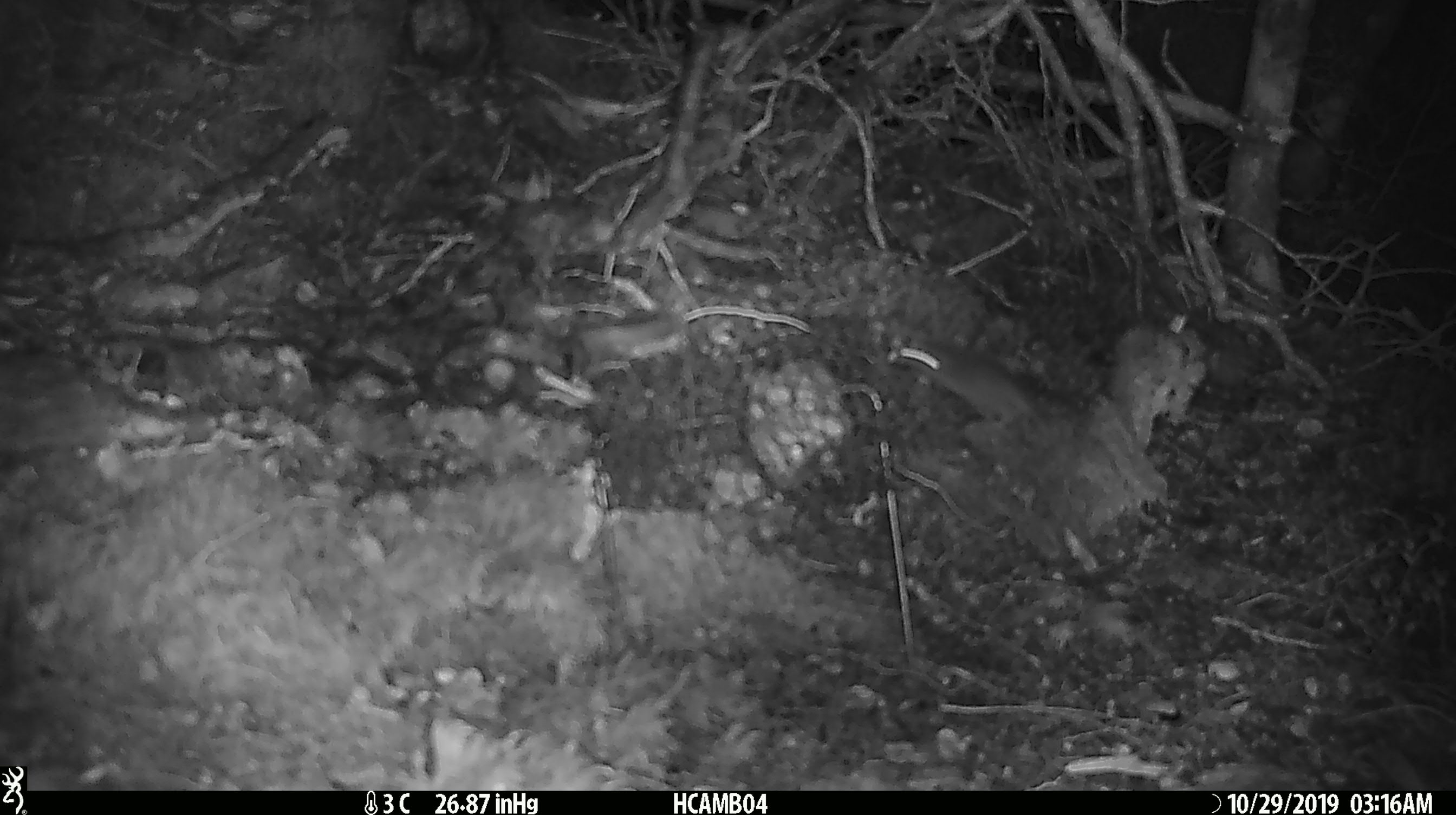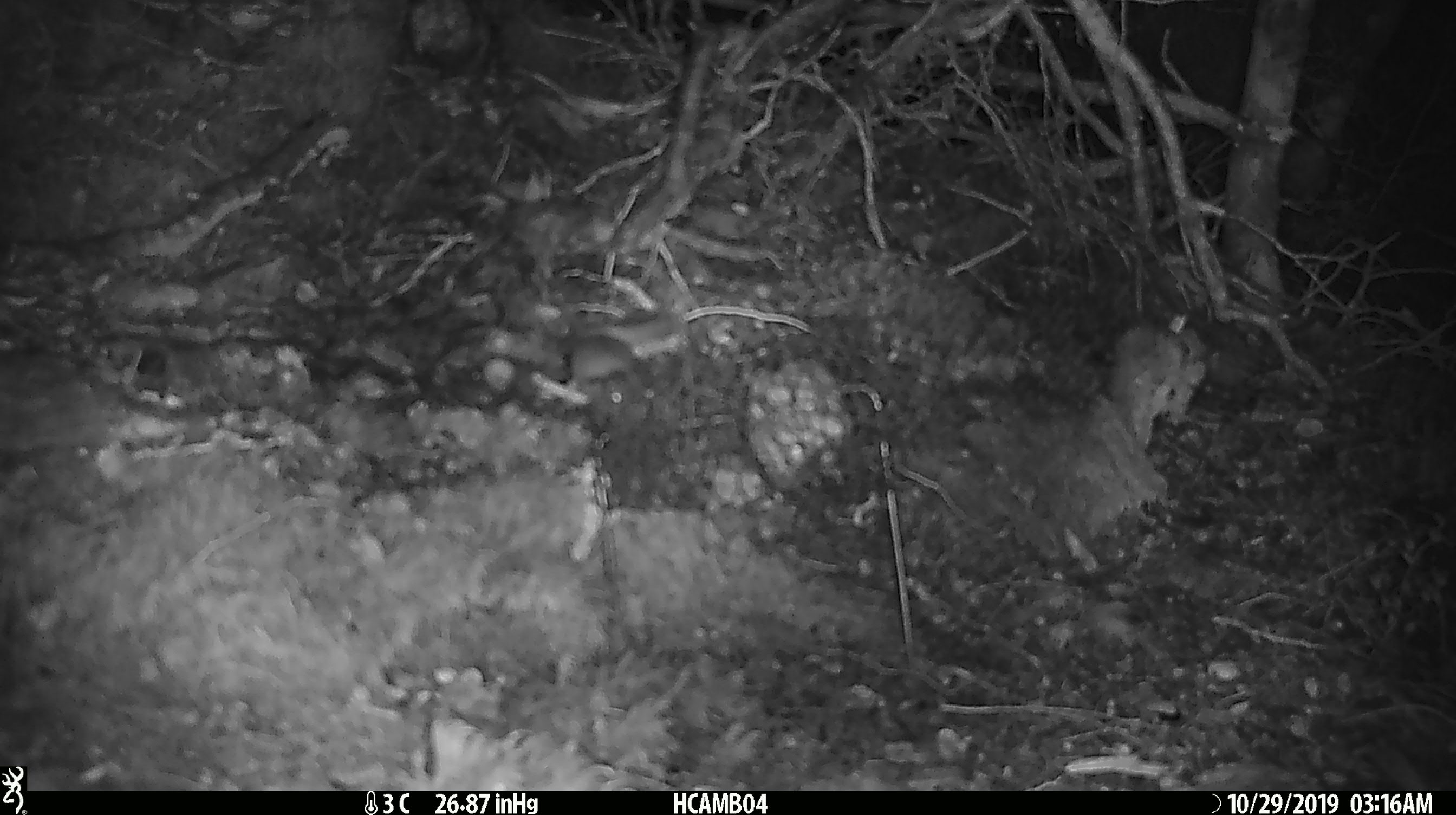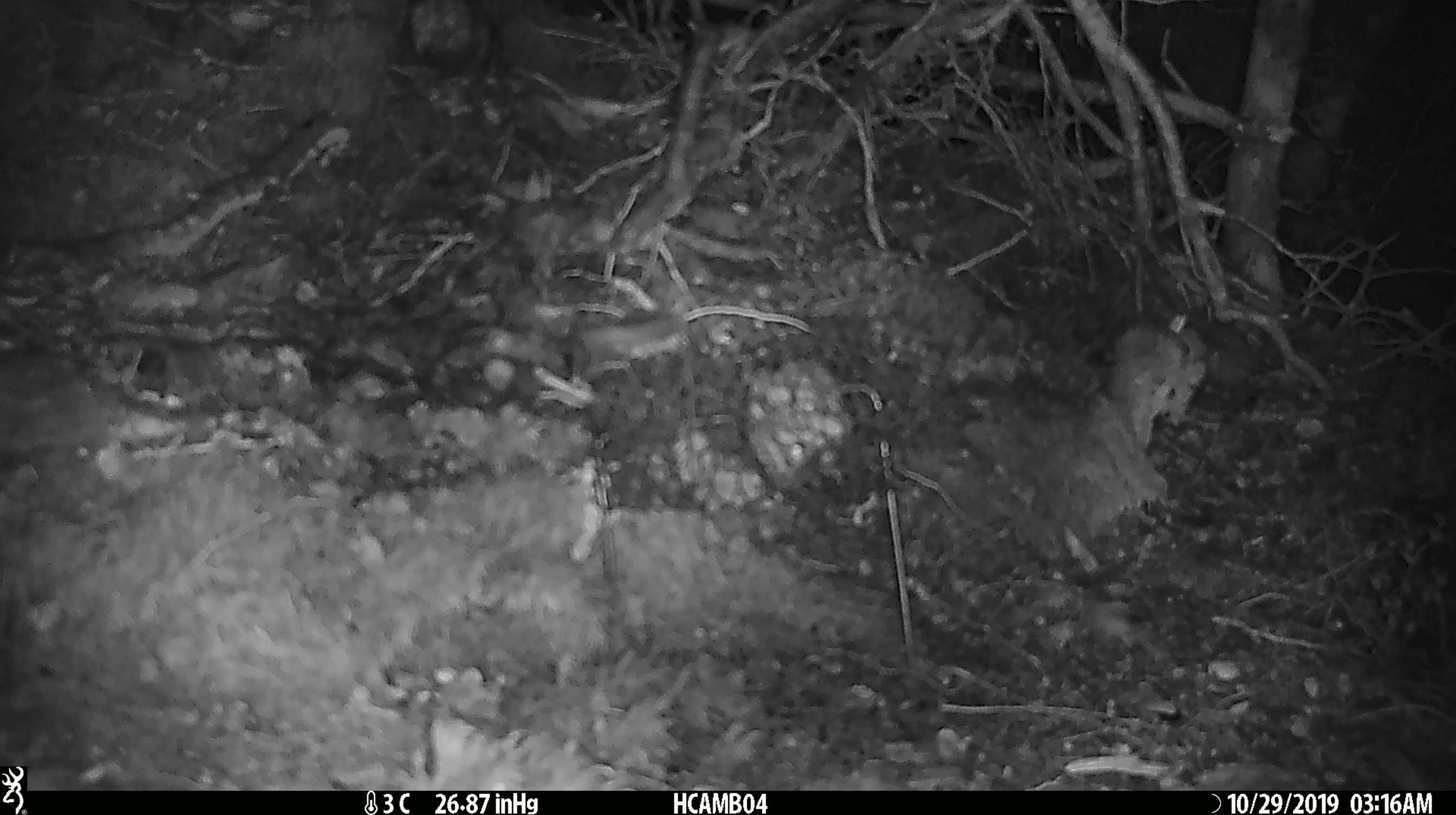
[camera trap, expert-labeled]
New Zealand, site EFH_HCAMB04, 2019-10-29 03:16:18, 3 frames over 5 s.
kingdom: Animalia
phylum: Chordata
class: Mammalia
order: Rodentia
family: Muridae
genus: Mus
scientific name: Mus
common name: mouse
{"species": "mouse (Mus)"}